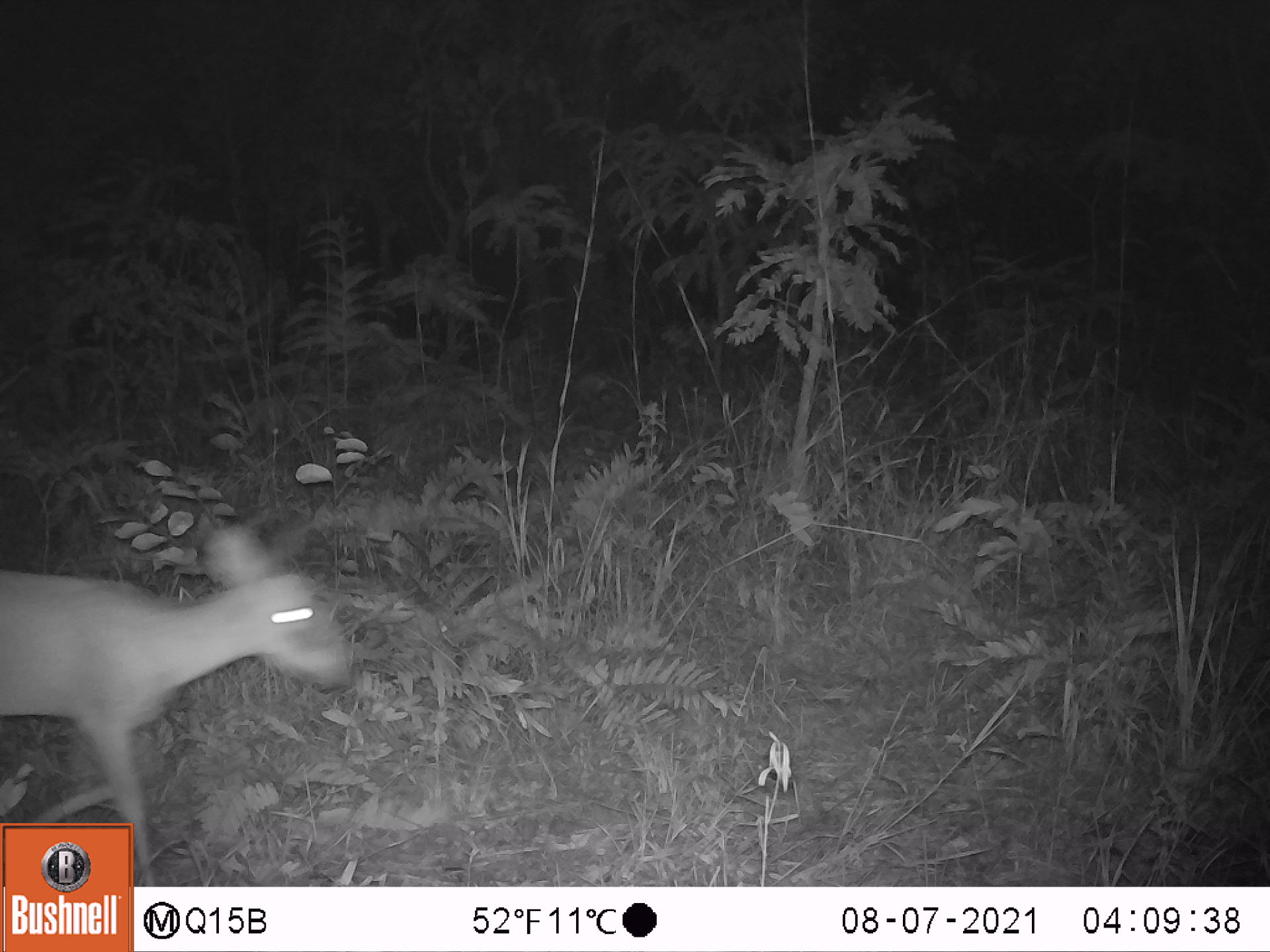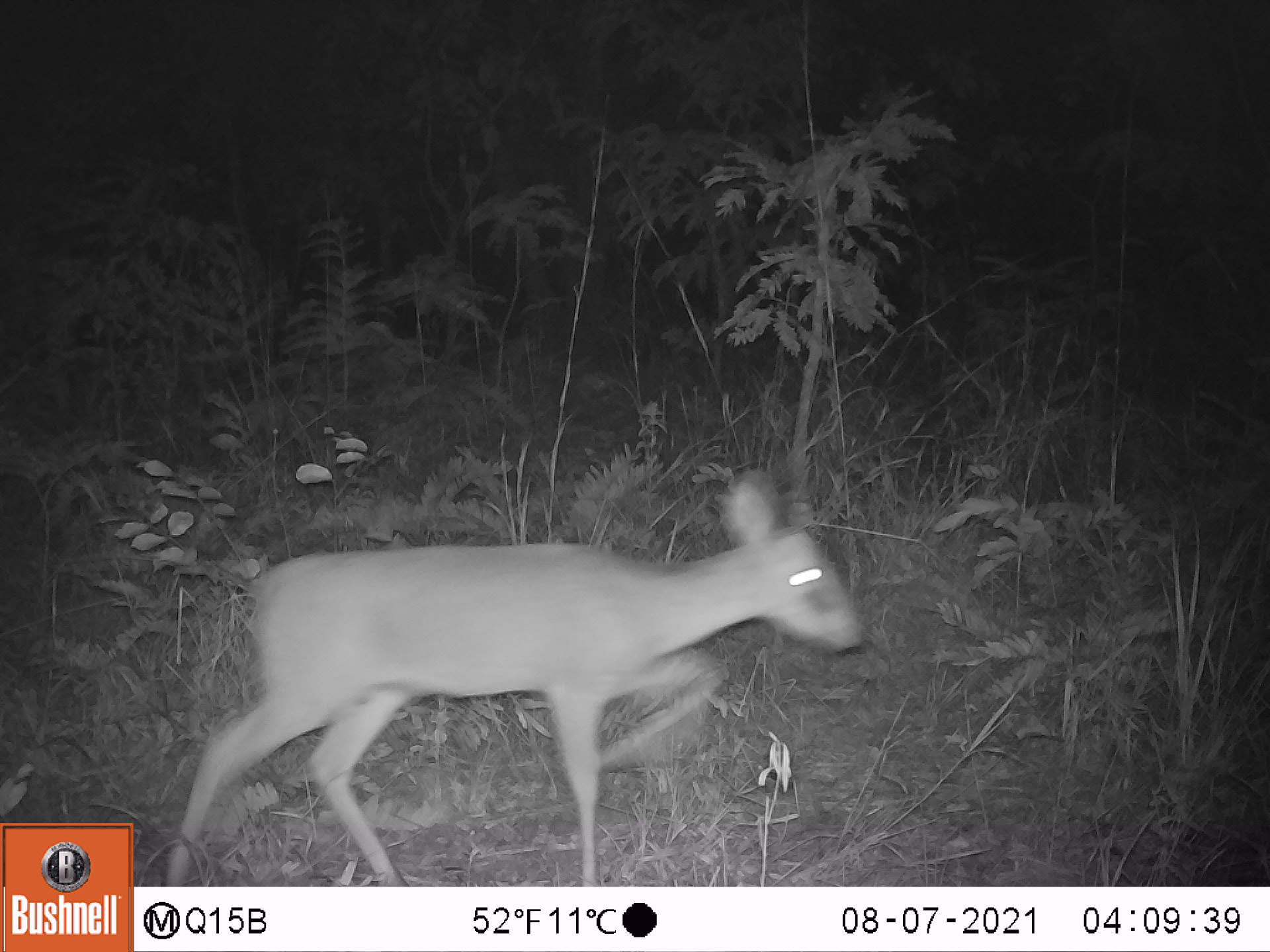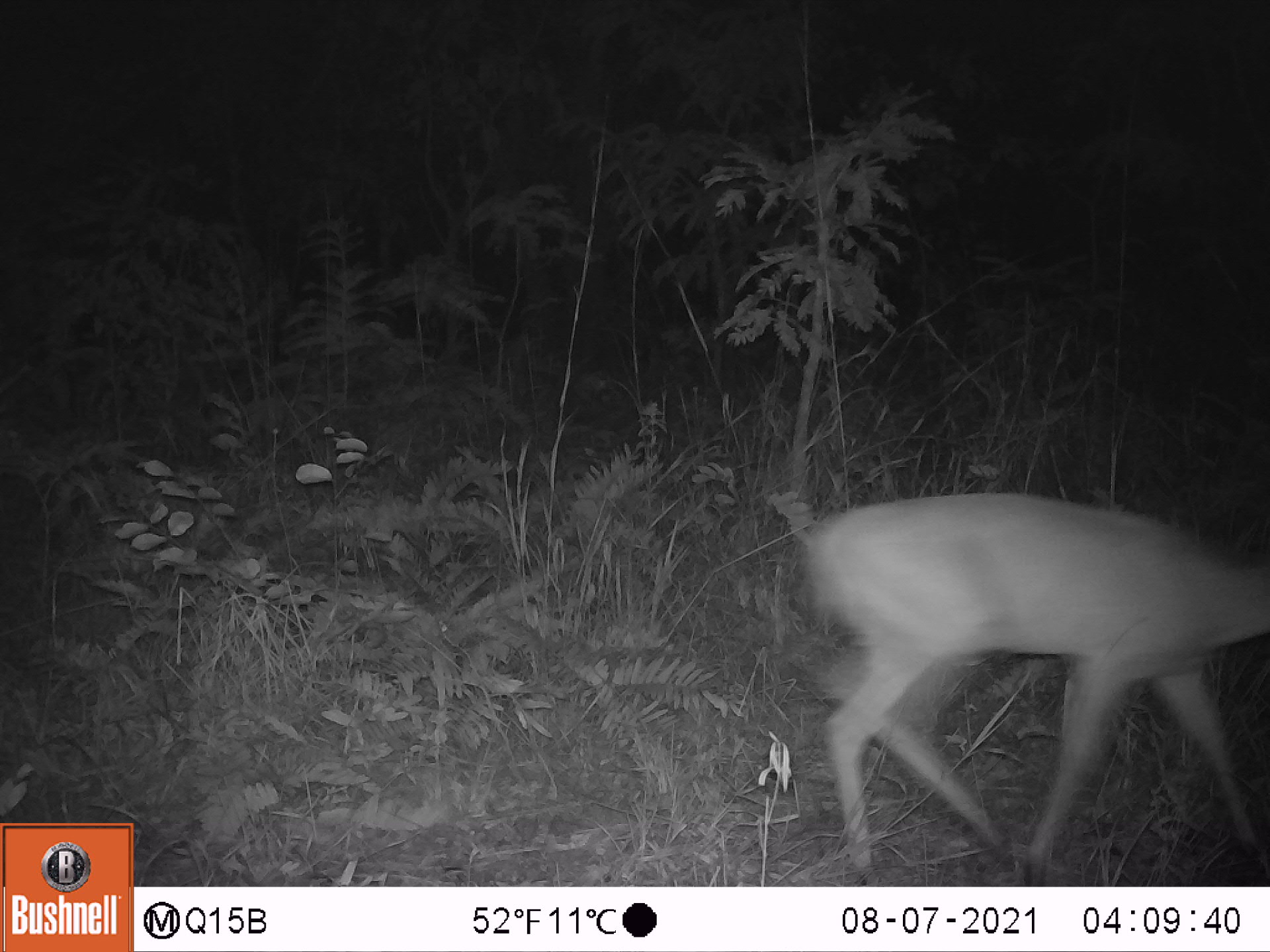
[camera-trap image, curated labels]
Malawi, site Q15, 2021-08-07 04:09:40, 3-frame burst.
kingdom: Animalia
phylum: Chordata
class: Mammalia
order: Artiodactyla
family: Bovidae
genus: Sylvicapra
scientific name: Sylvicapra grimmia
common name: common duiker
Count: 1.